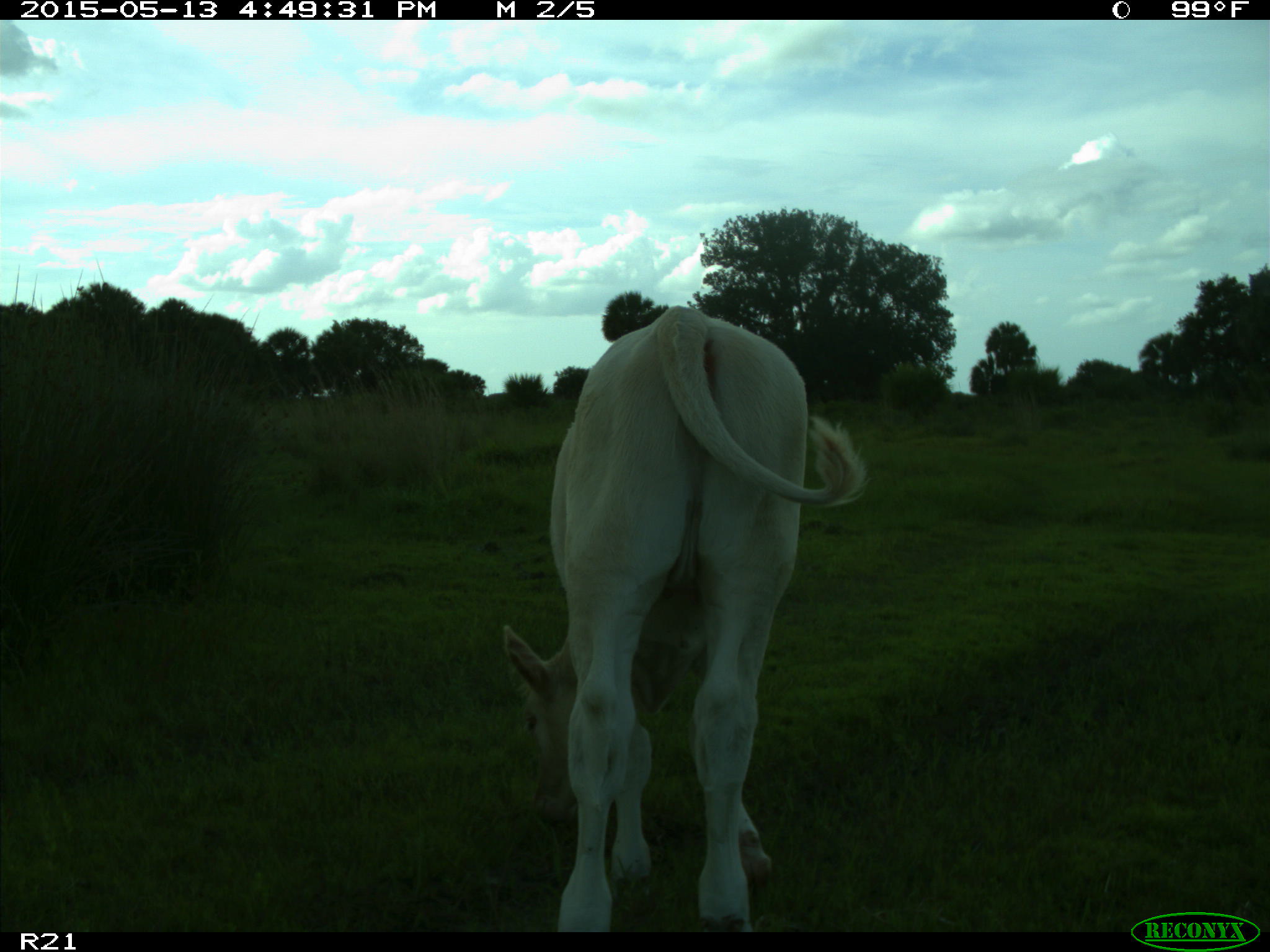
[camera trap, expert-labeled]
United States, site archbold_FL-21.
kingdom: Animalia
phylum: Chordata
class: Mammalia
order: Artiodactyla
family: Bovidae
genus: Bos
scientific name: Bos taurus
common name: domestic cow